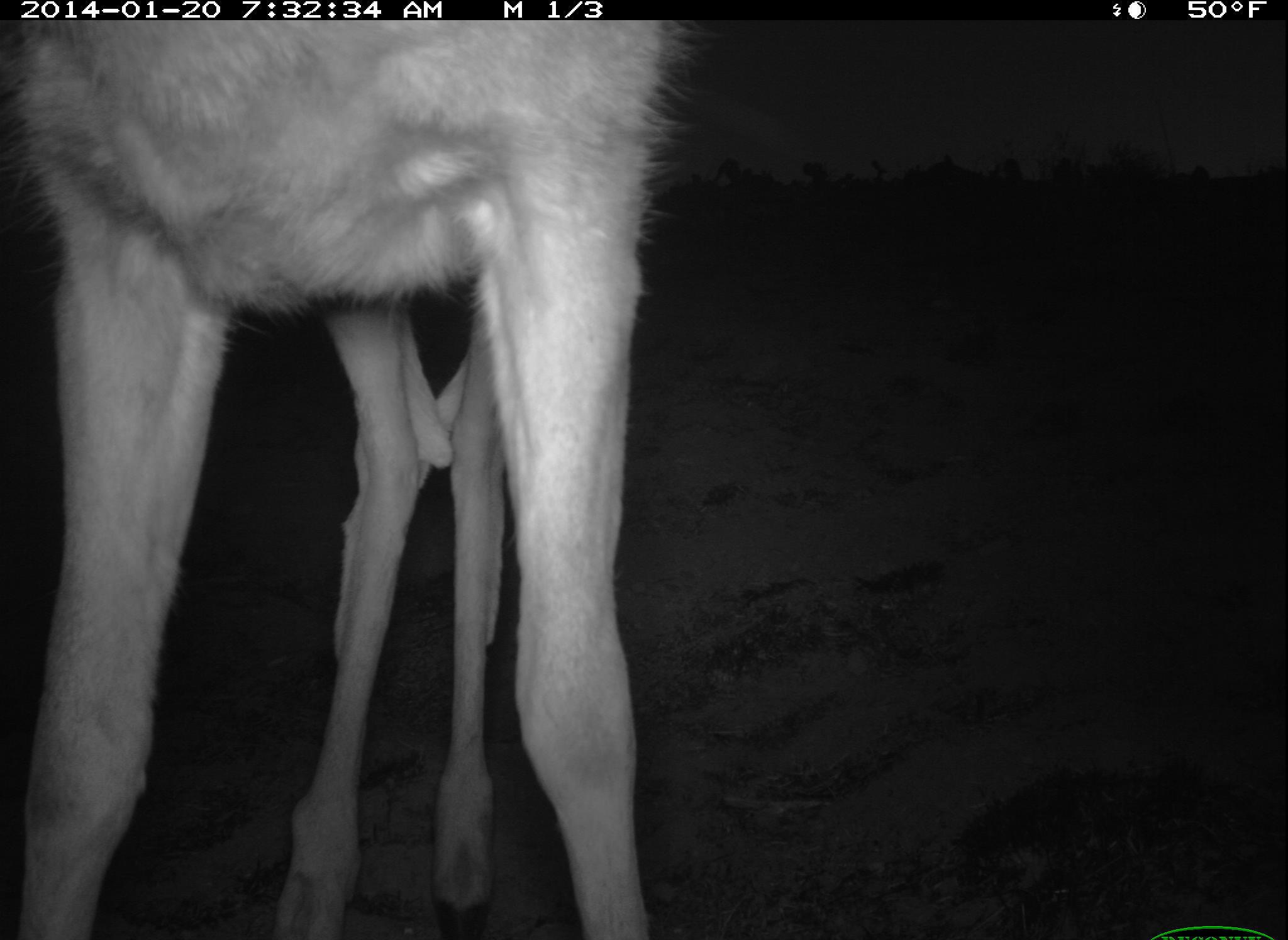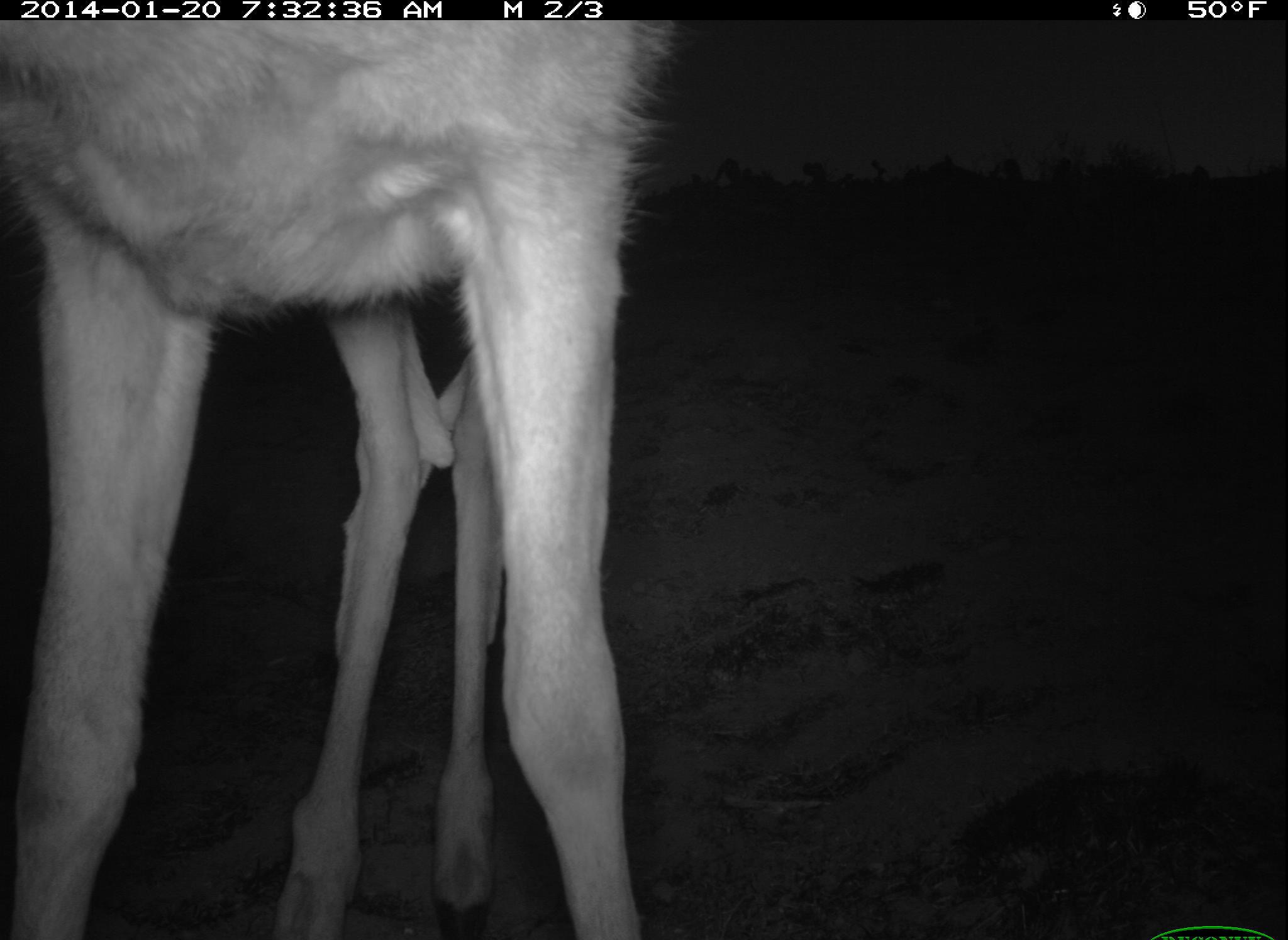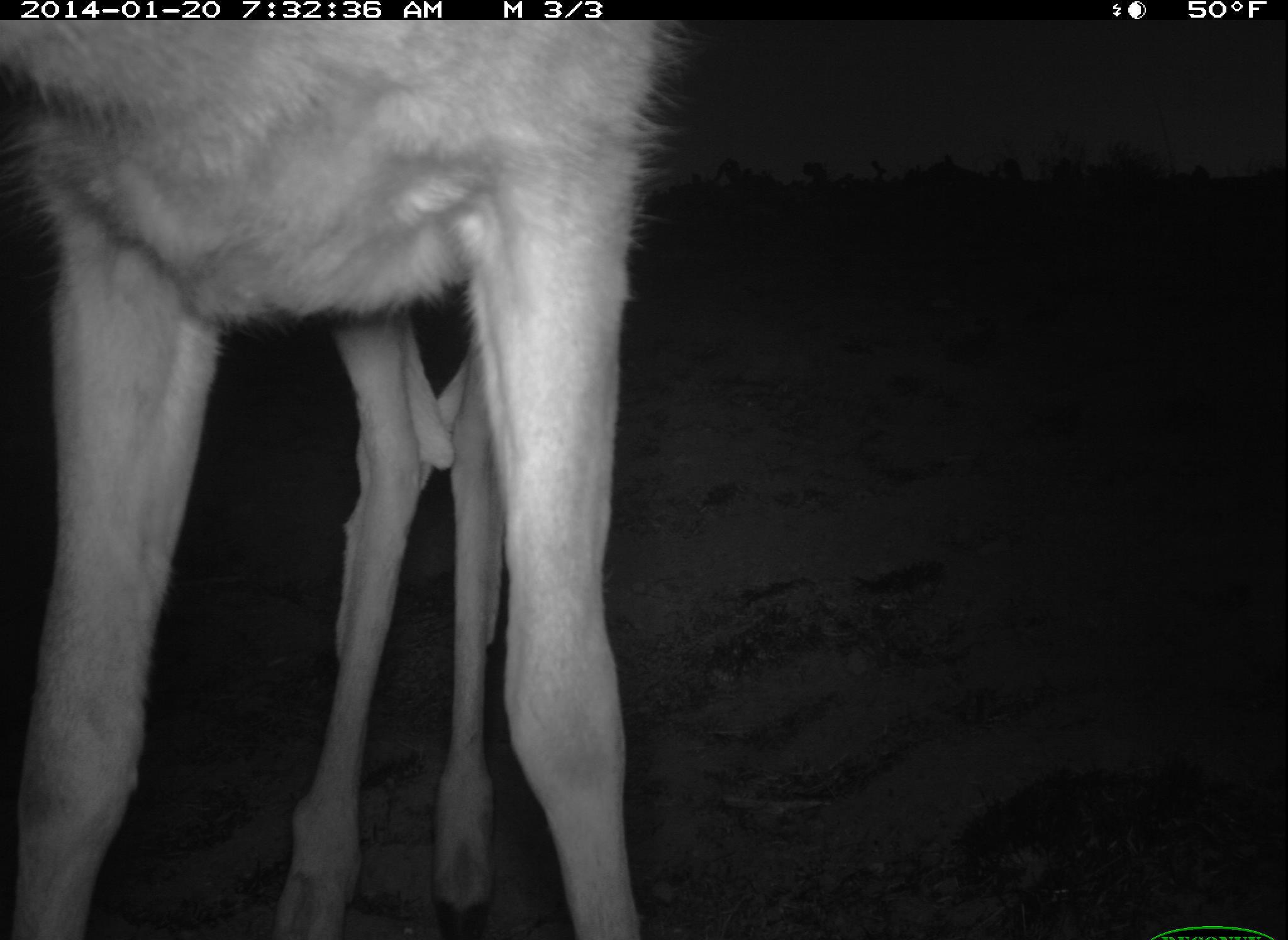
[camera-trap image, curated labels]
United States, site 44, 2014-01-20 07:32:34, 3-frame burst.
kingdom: Animalia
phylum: Chordata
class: Mammalia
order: Artiodactyla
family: Cervidae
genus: Odocoileus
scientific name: Odocoileus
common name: deer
Deer (Odocoileus).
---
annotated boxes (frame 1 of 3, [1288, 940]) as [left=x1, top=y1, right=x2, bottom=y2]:
deer: [left=2, top=18, right=698, bottom=938]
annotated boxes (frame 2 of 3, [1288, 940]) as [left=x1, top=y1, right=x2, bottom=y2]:
deer: [left=2, top=18, right=678, bottom=938]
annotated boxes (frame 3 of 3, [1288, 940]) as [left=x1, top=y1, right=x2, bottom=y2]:
deer: [left=4, top=21, right=683, bottom=940]